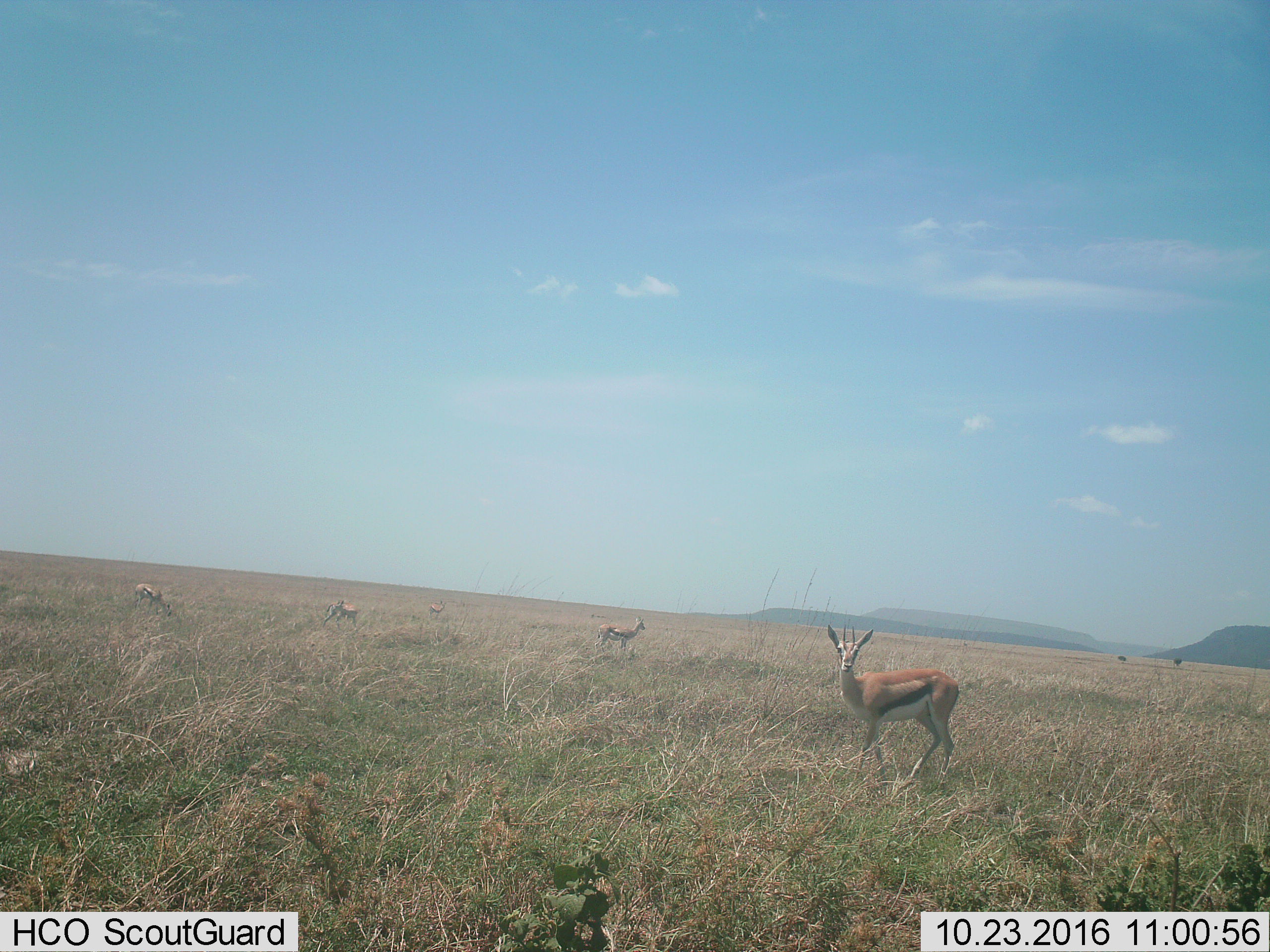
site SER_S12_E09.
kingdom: Animalia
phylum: Chordata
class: Mammalia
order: Artiodactyla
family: Bovidae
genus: Eudorcas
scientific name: Eudorcas thomsonii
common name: thomson's gazelle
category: gazellethomsons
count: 5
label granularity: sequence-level